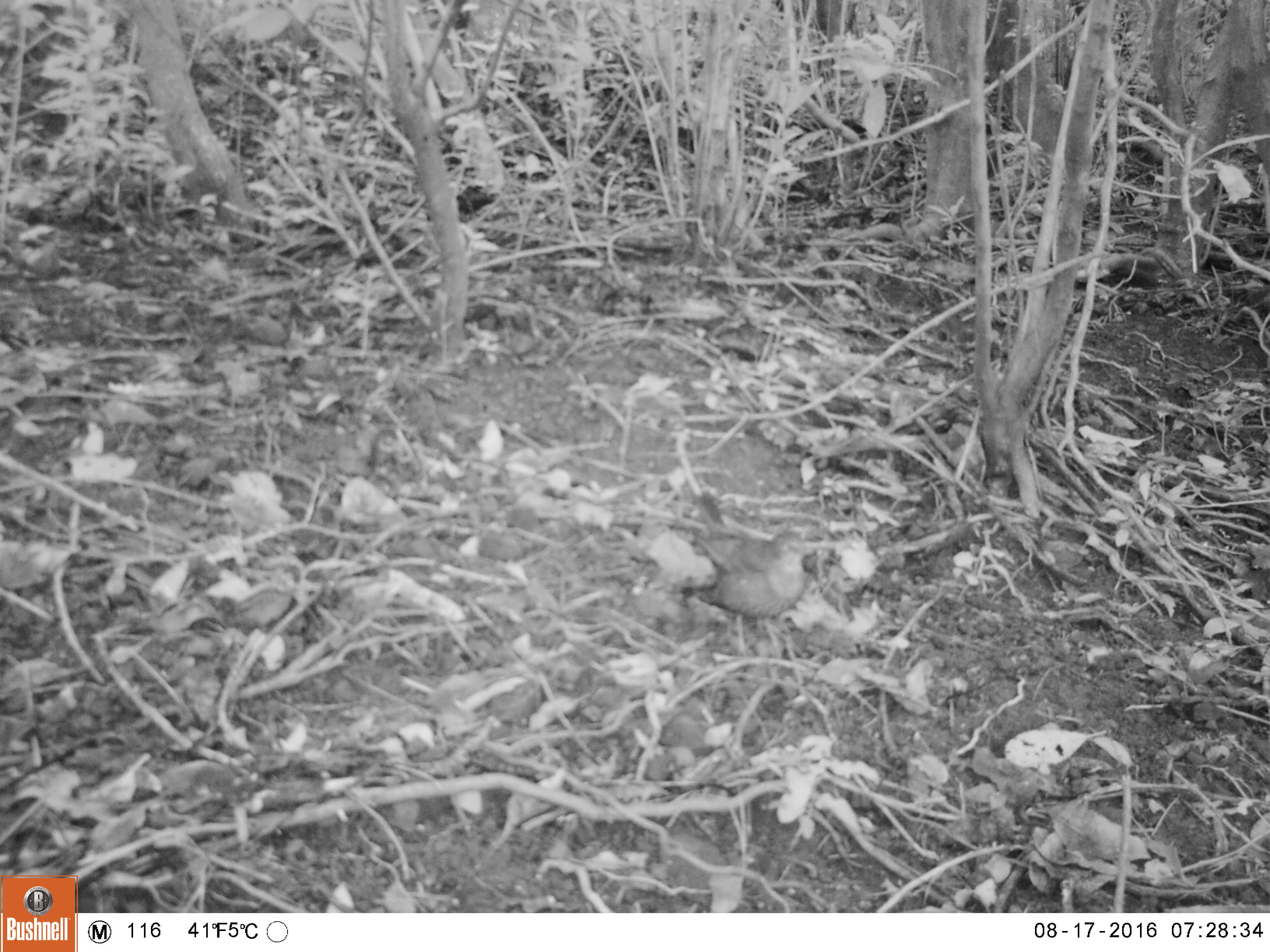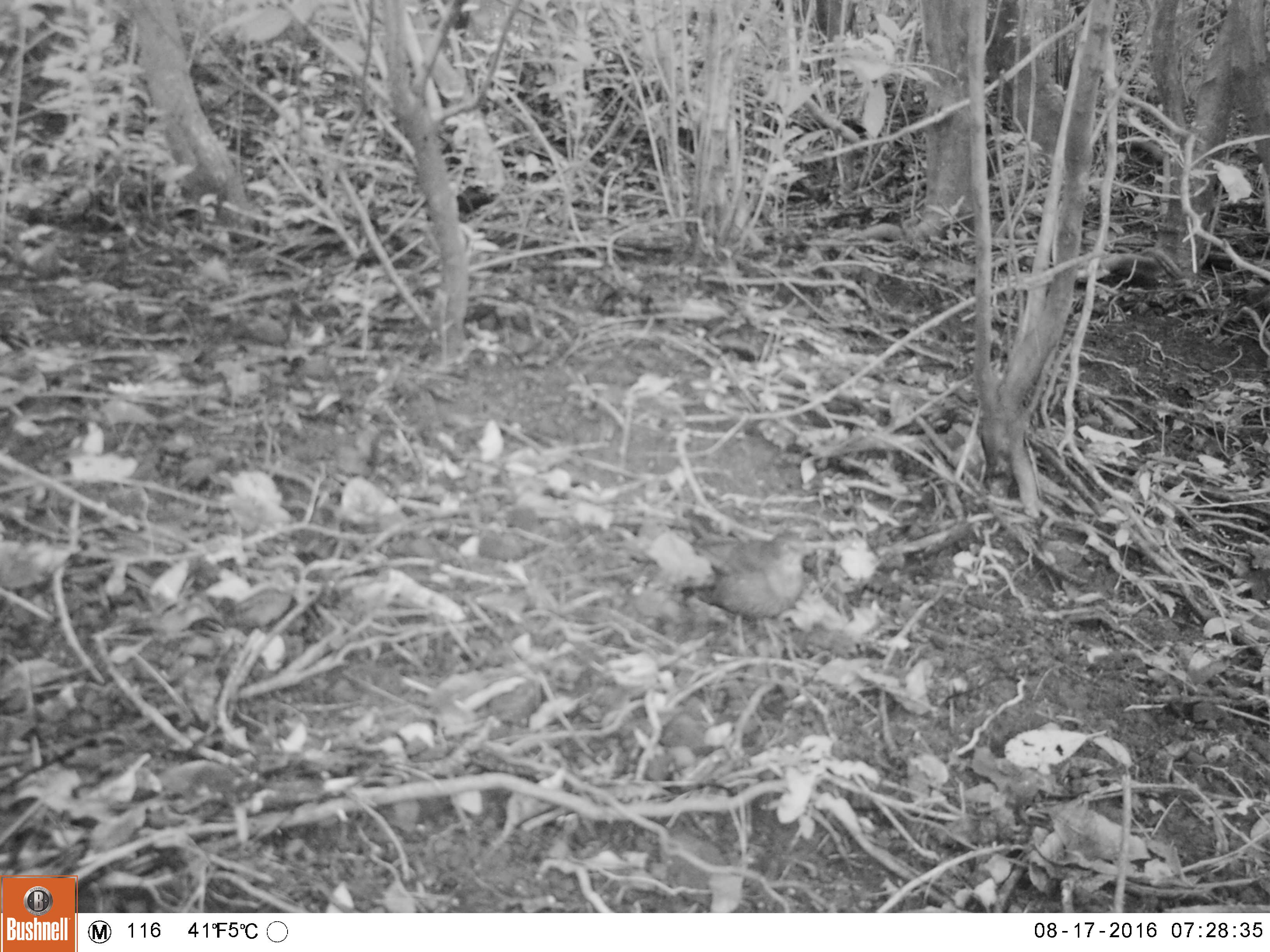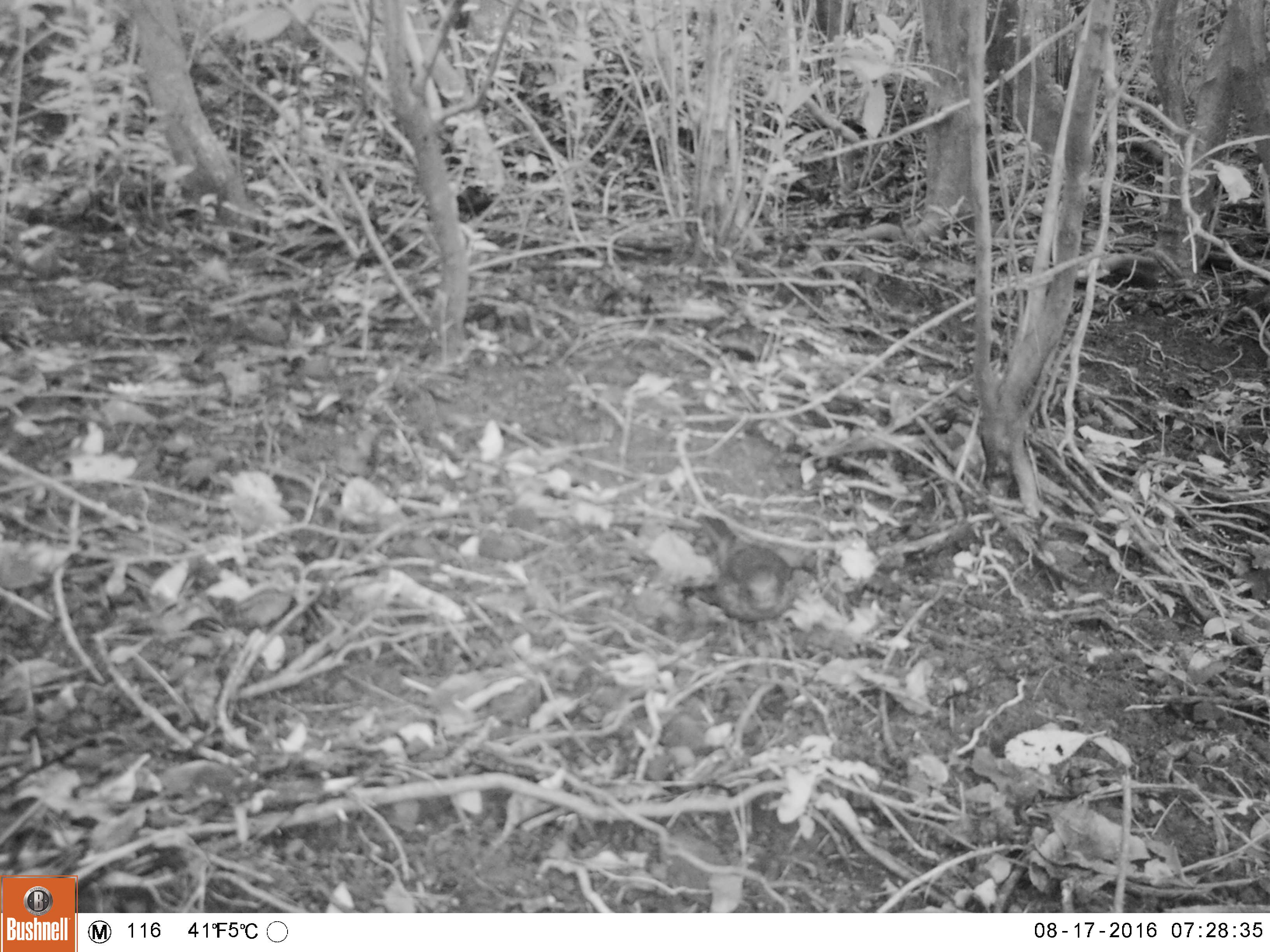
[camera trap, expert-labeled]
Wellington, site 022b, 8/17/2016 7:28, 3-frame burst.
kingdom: Animalia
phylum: Chordata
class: Aves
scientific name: Aves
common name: bird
Bird (Aves).